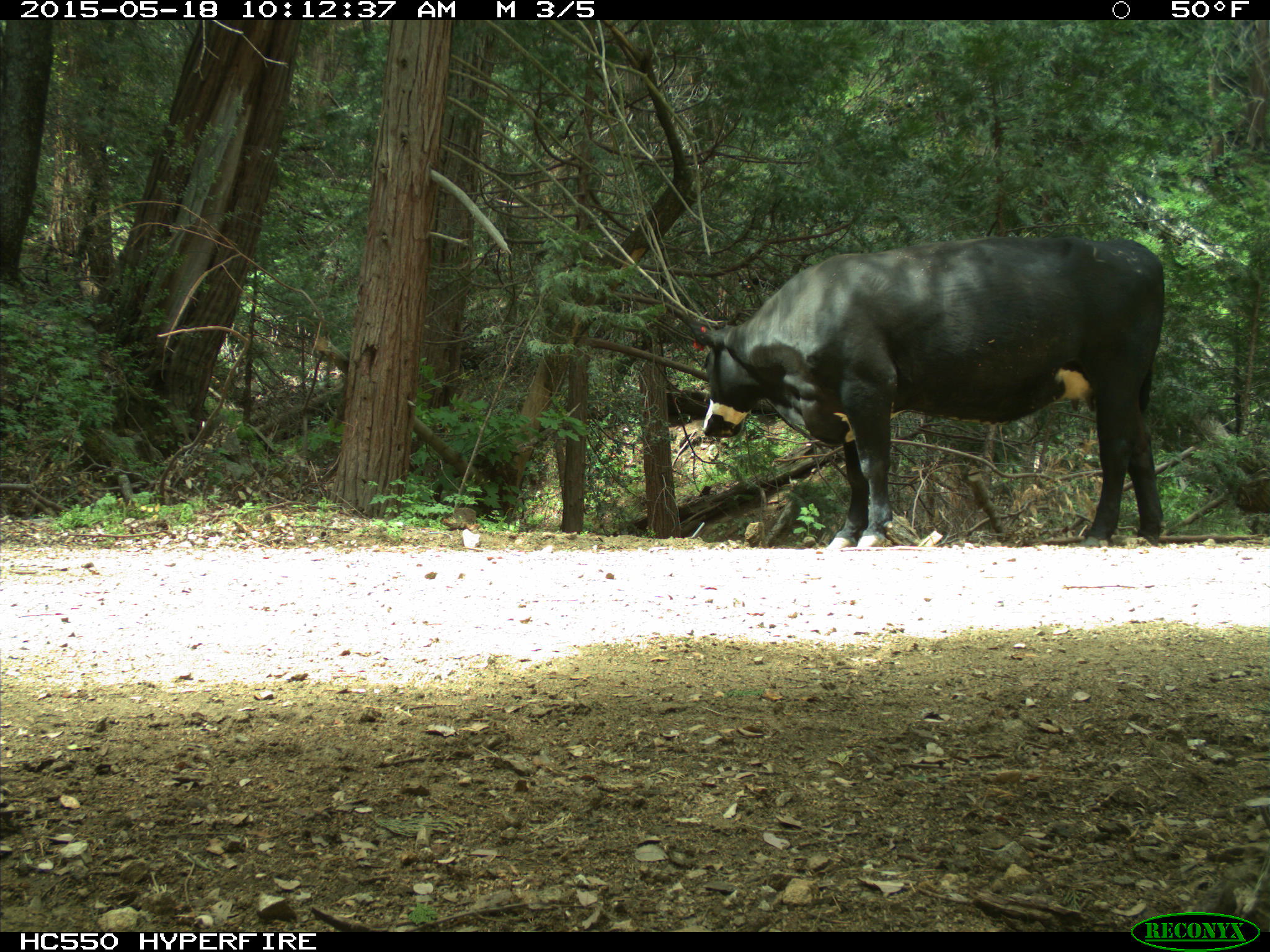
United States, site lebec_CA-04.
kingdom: Animalia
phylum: Chordata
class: Mammalia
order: Artiodactyla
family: Bovidae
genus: Bos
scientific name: Bos taurus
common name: domestic cow